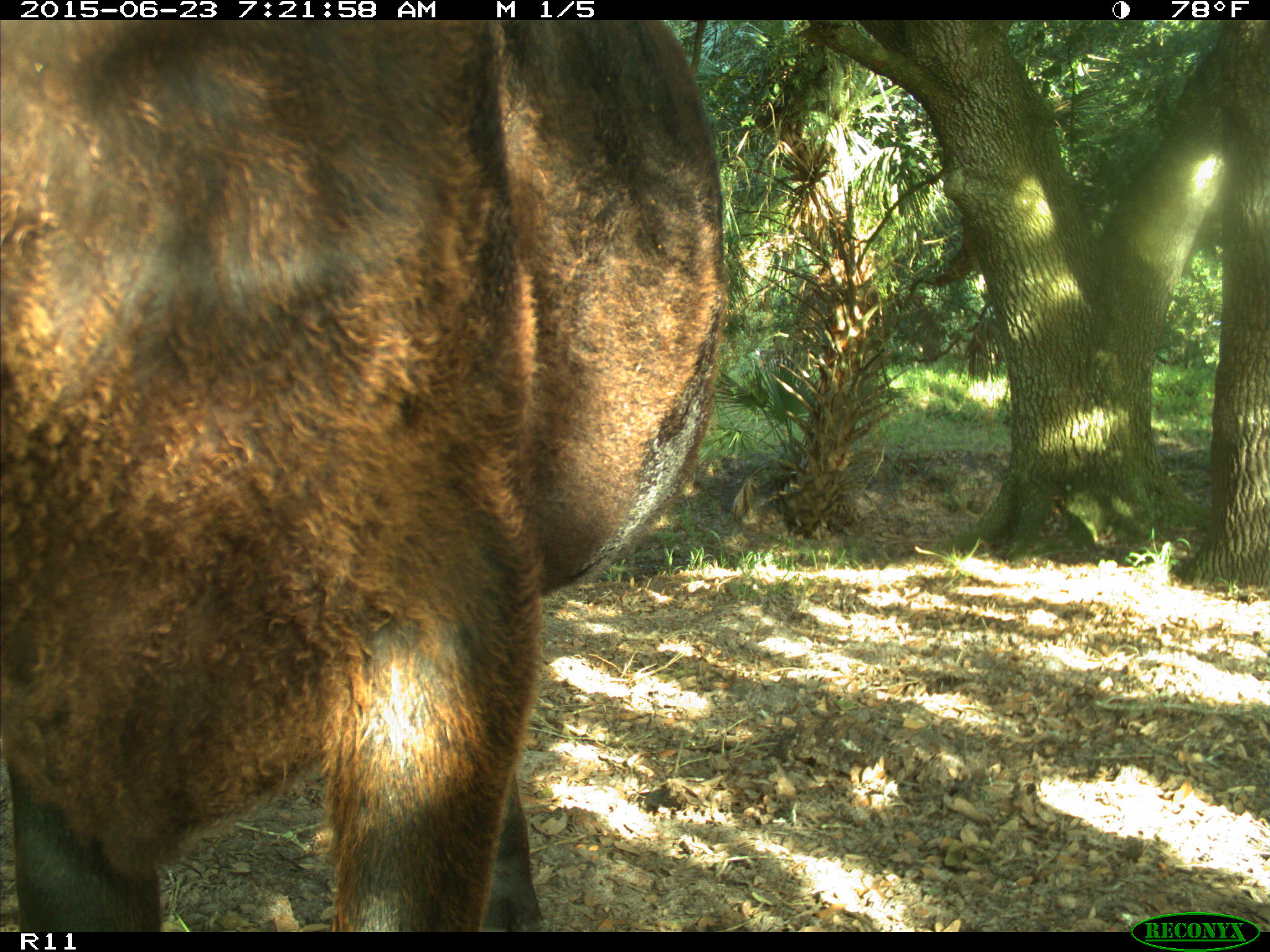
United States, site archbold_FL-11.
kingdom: Animalia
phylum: Chordata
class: Mammalia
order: Artiodactyla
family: Bovidae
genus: Bos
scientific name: Bos taurus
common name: domestic cow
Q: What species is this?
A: Bos taurus (domestic cow).